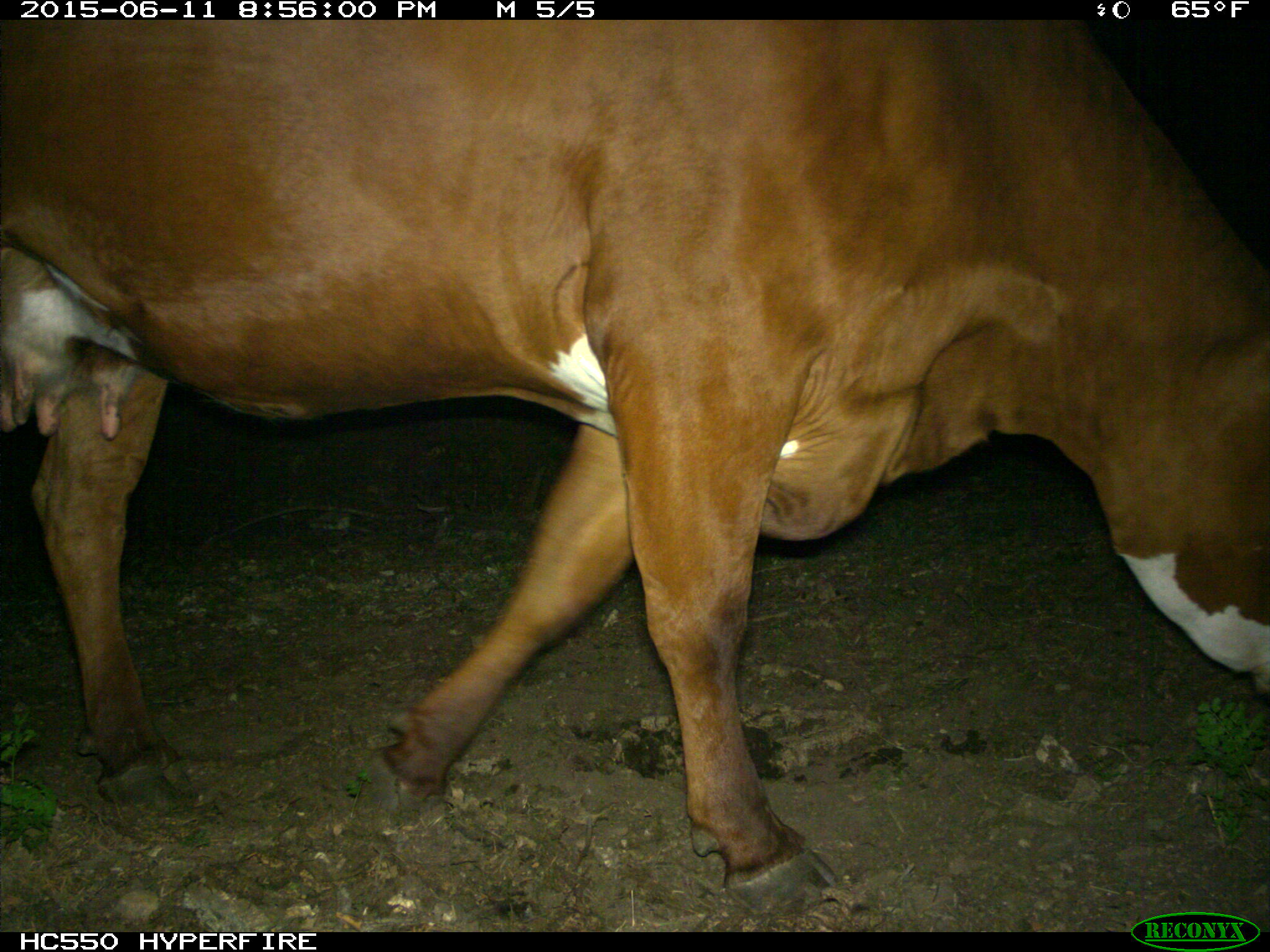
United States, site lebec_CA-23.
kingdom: Animalia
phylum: Chordata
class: Mammalia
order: Artiodactyla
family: Bovidae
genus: Bos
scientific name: Bos taurus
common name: domestic cow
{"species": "Bos taurus (domestic cow)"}